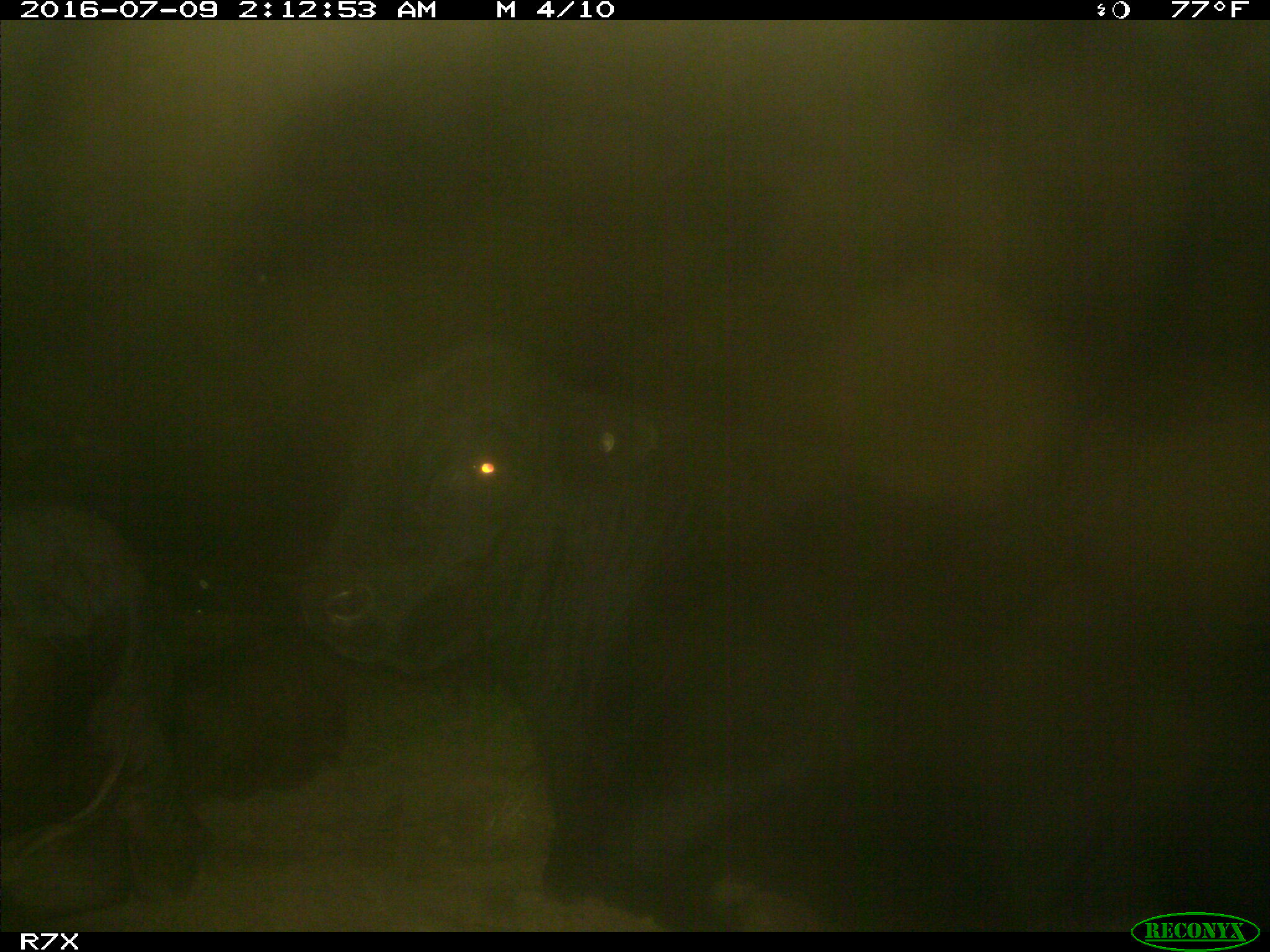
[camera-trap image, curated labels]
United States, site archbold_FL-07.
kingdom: Animalia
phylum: Chordata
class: Mammalia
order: Artiodactyla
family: Bovidae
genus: Bos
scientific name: Bos taurus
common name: domestic cow